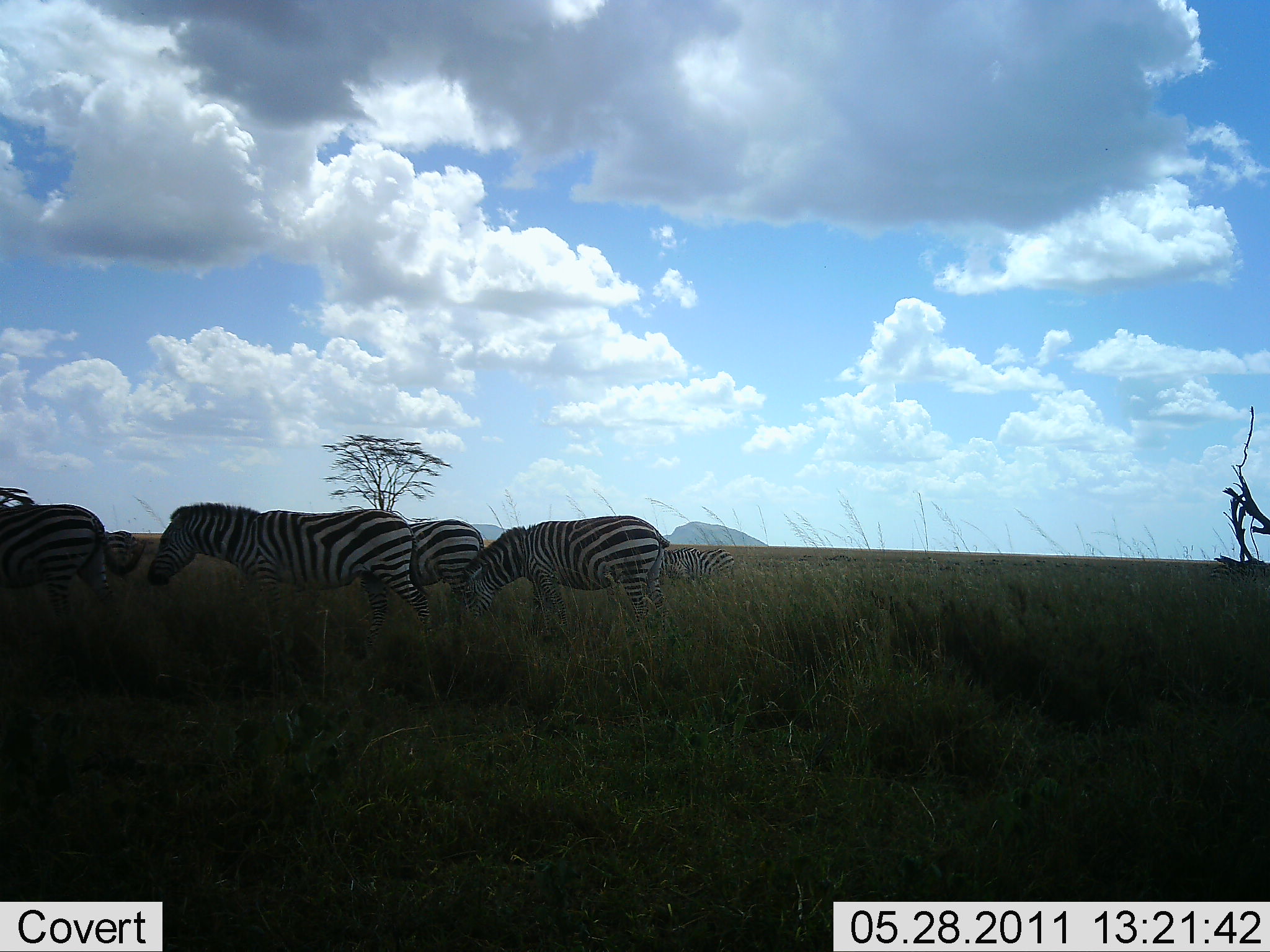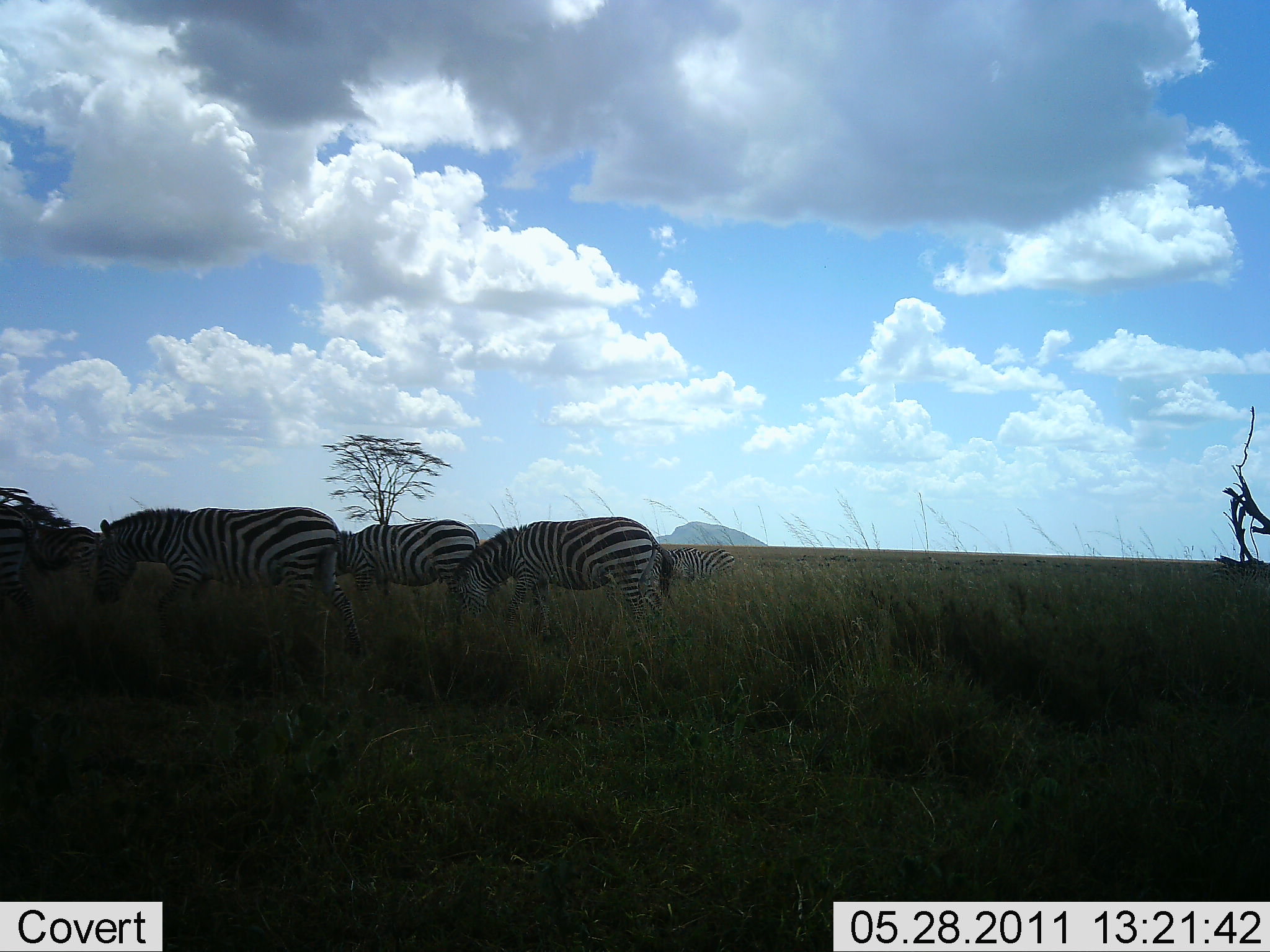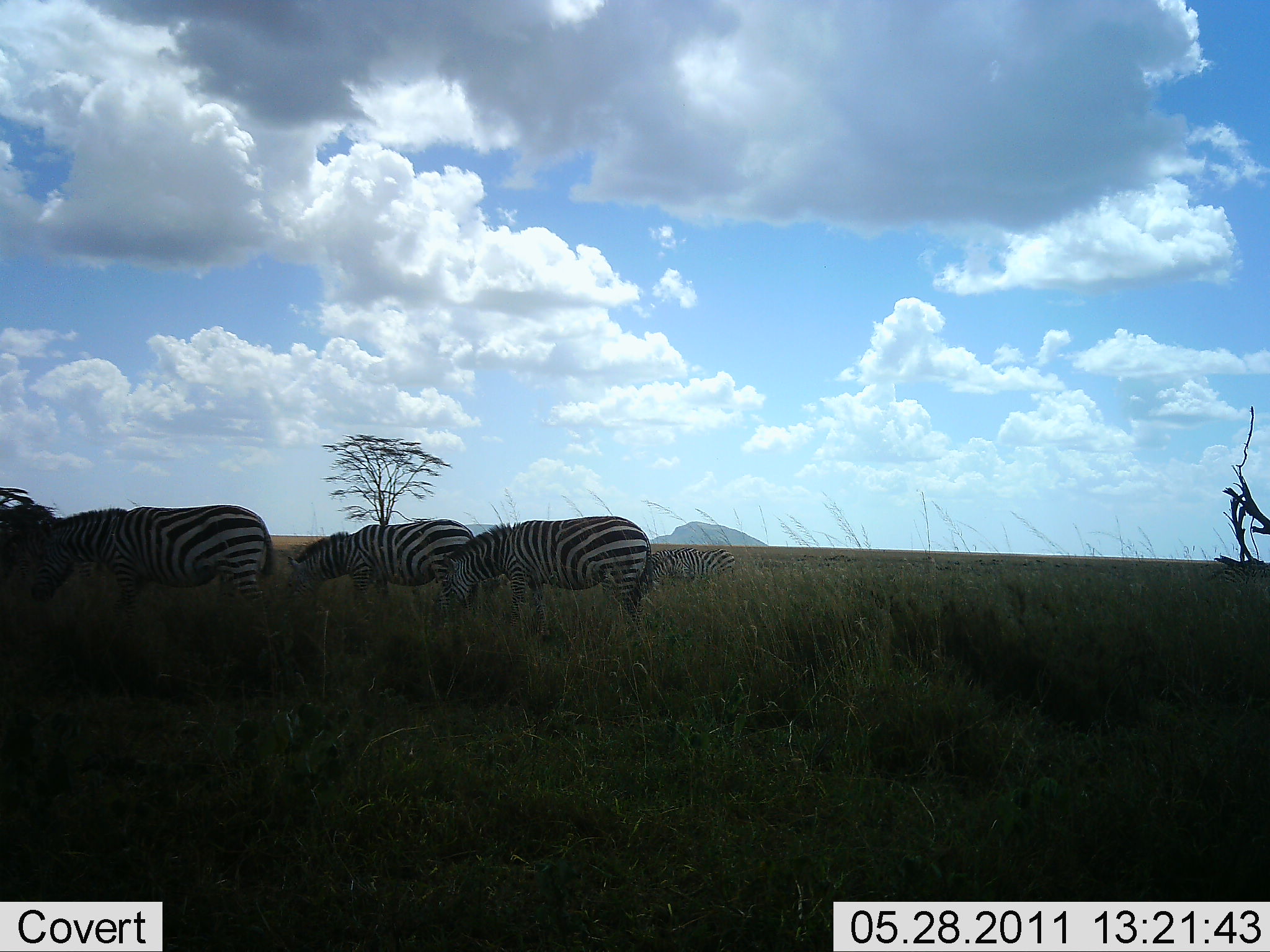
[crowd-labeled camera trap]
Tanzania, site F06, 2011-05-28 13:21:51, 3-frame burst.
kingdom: Animalia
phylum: Chordata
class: Mammalia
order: Perissodactyla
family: Equidae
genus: Equus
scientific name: Equus quagga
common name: plains zebra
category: zebra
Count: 4.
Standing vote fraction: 27%.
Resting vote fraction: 0%.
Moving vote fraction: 64%.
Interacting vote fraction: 0%.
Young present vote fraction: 0%.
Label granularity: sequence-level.